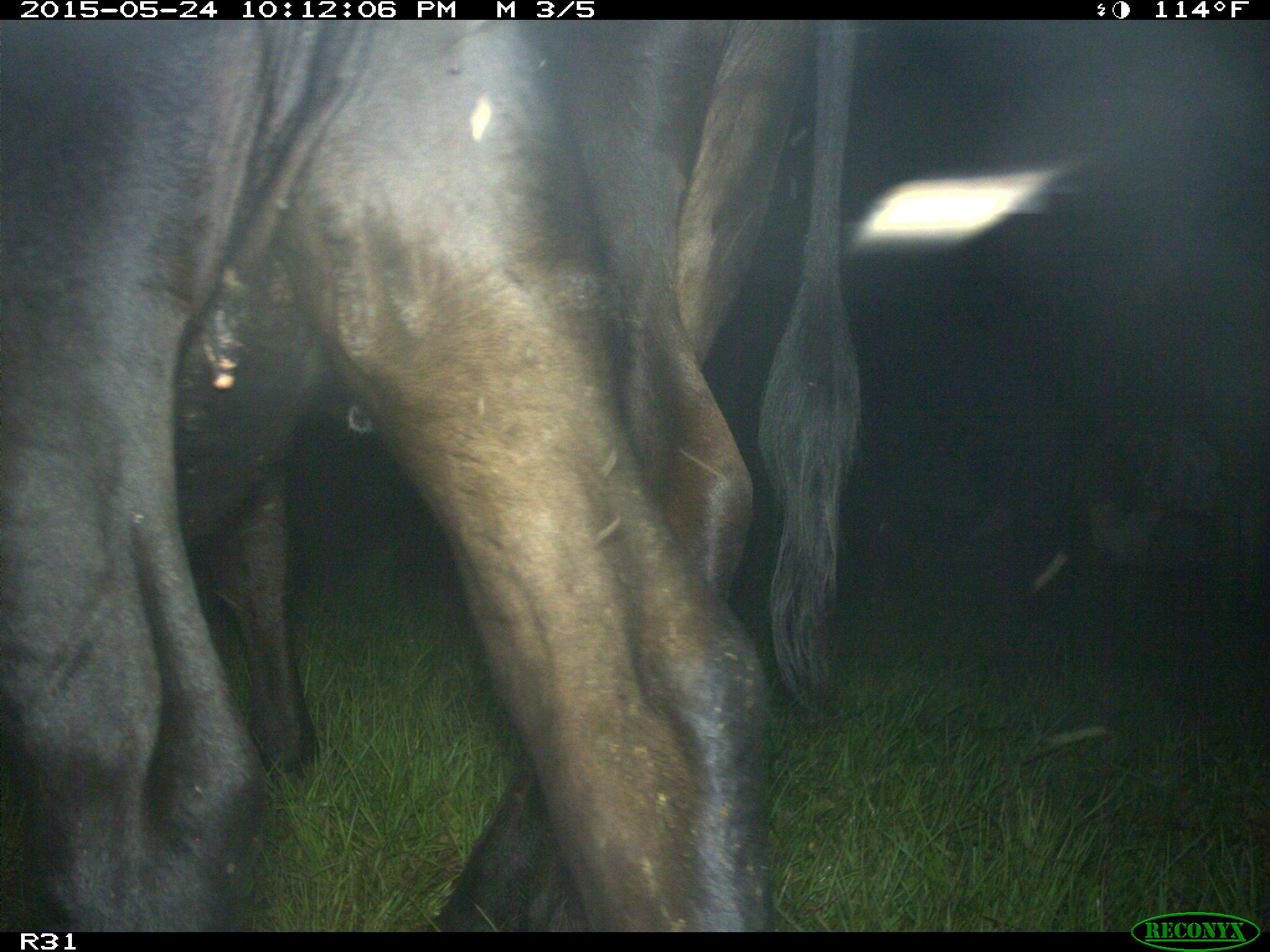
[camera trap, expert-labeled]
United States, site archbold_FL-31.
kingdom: Animalia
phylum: Chordata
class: Mammalia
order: Artiodactyla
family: Bovidae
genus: Bos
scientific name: Bos taurus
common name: domestic cow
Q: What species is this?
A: Bos taurus (domestic cow).